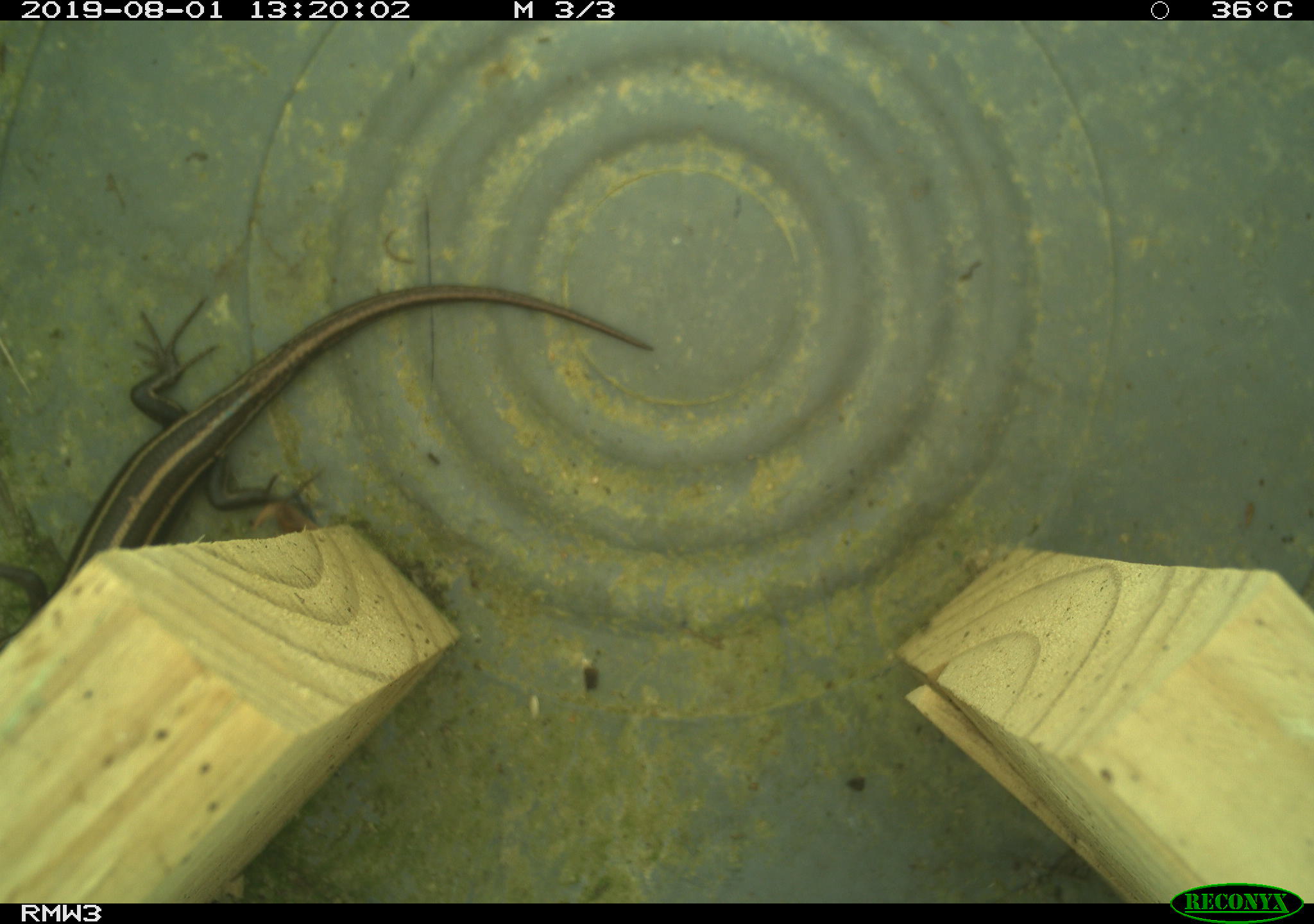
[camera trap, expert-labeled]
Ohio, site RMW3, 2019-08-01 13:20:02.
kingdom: Animalia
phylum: Chordata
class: Reptilia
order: Squamata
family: Scincidae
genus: Plestiodon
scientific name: Plestiodon fasciatus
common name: common five-lined skink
Common five-lined skink (Plestiodon fasciatus).